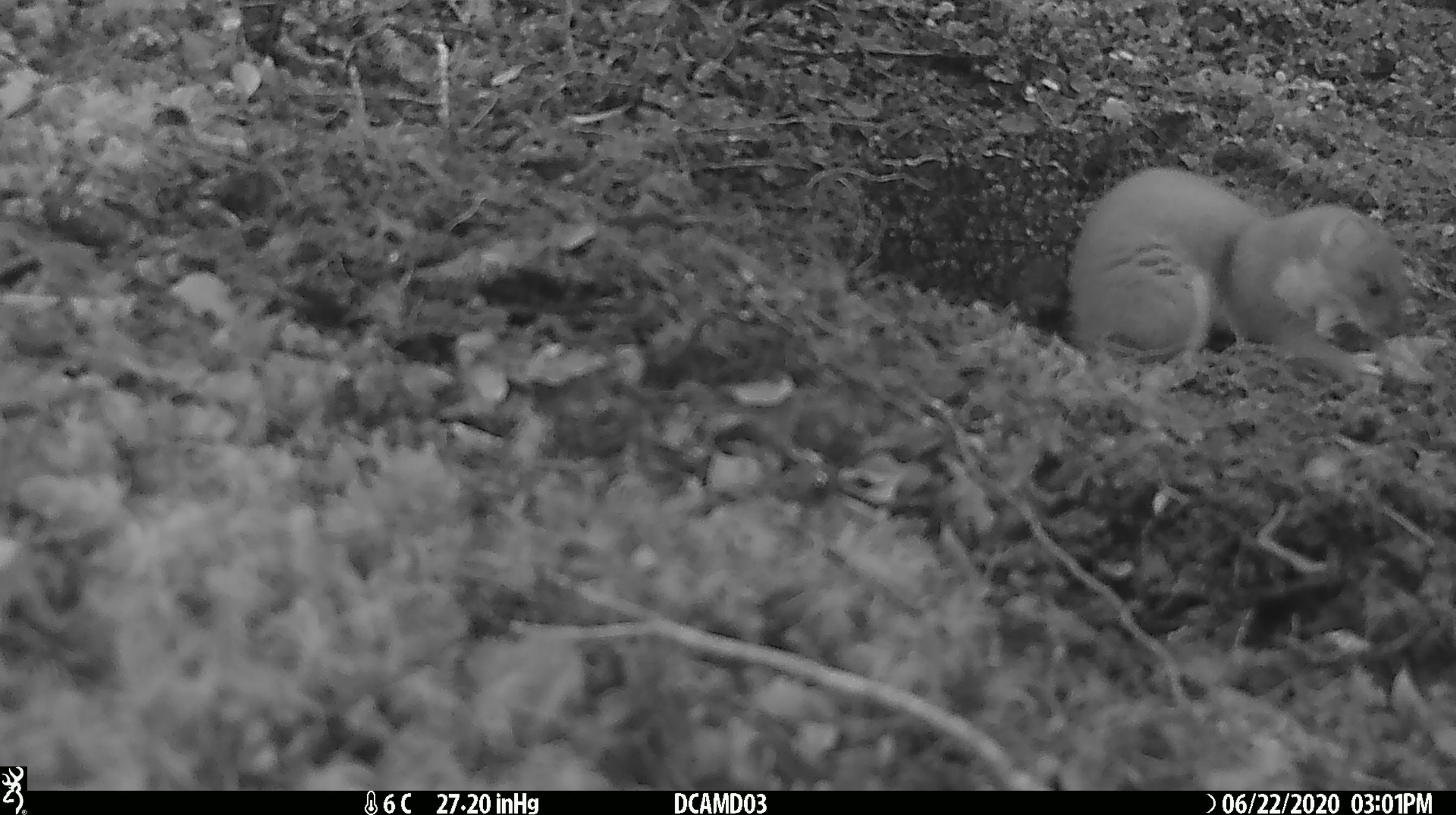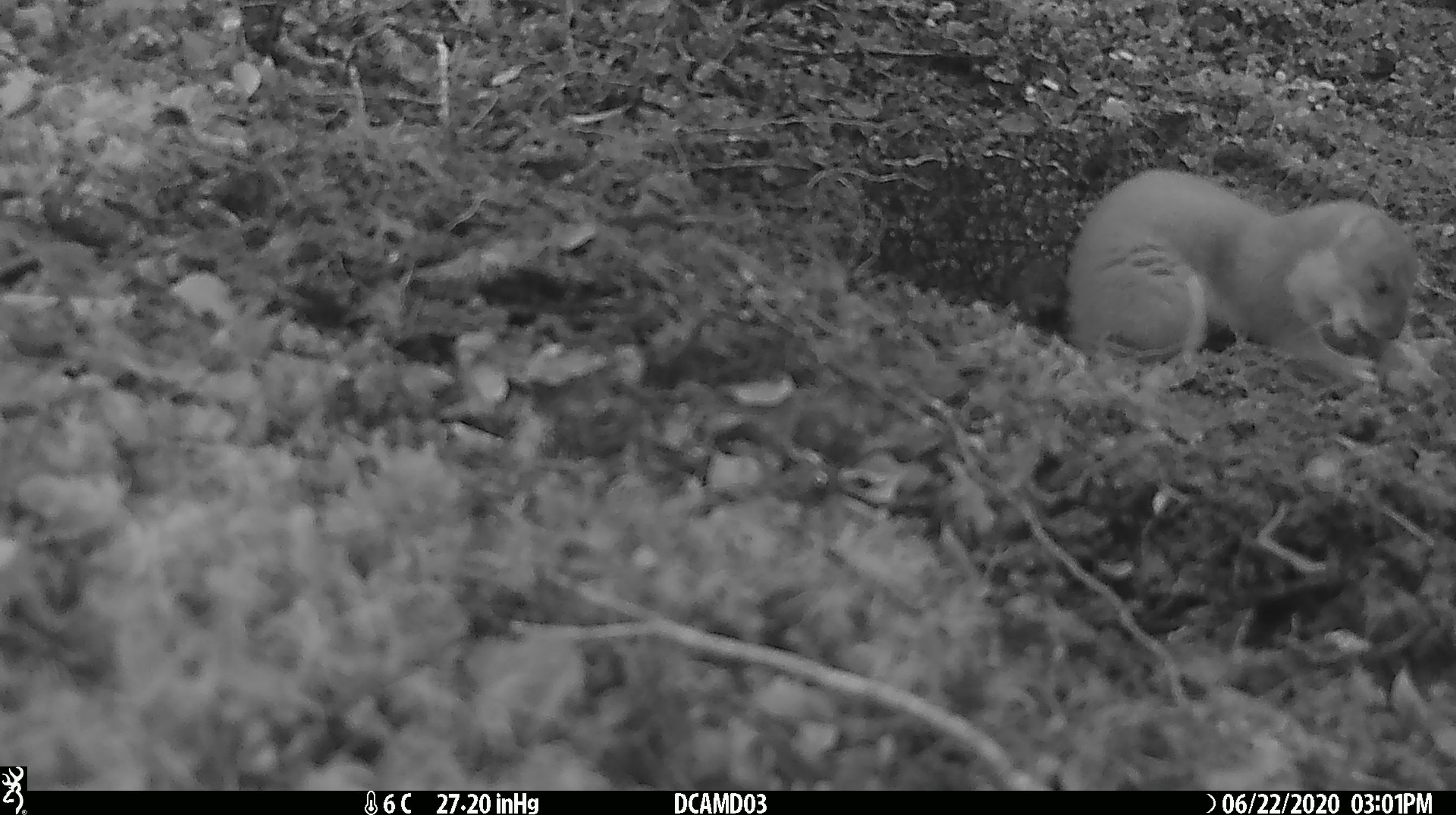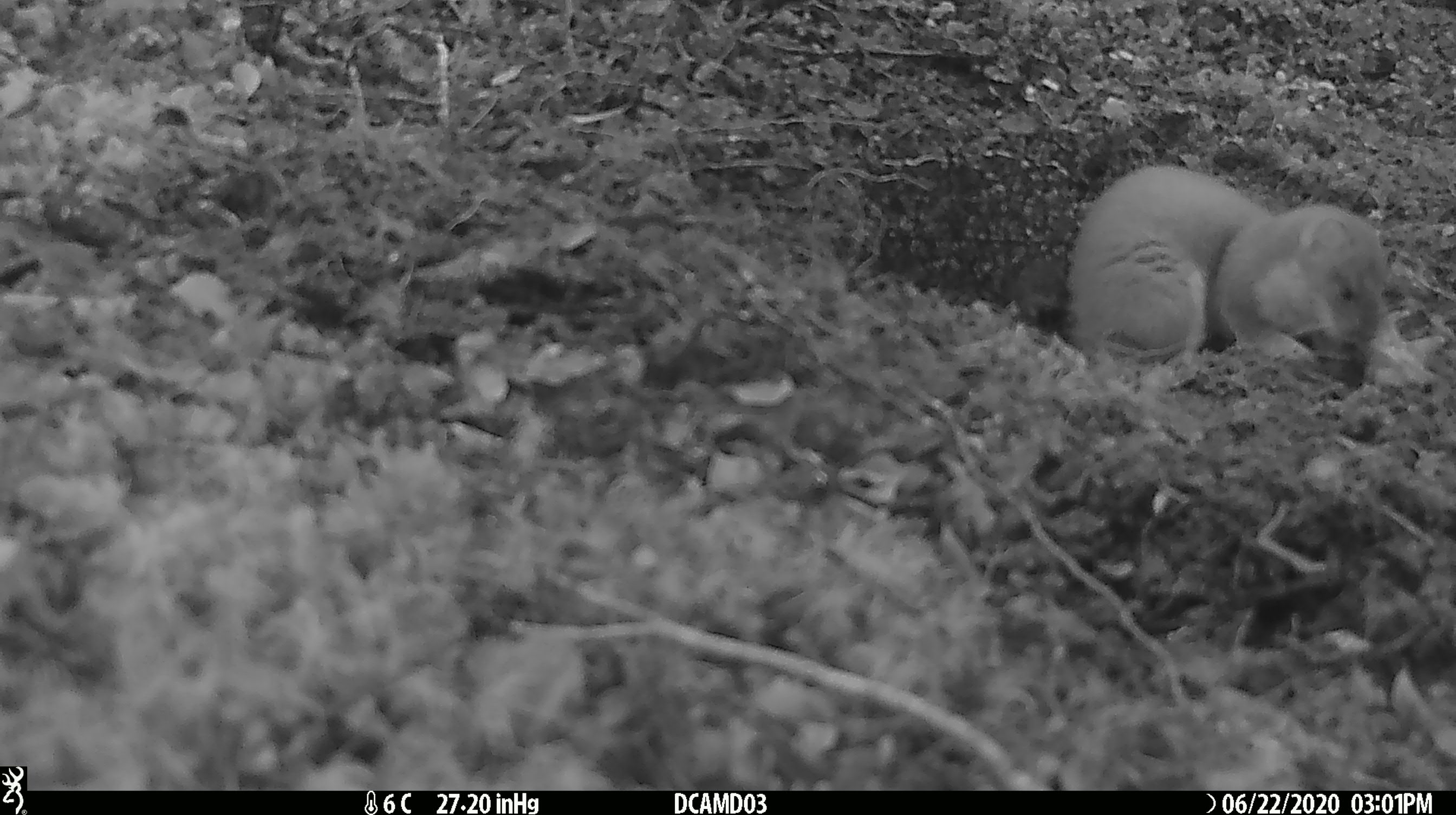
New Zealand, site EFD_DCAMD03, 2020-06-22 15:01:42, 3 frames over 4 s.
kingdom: Animalia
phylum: Chordata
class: Mammalia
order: Carnivora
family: Mustelidae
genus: Mustela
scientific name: Mustela erminea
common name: stoat